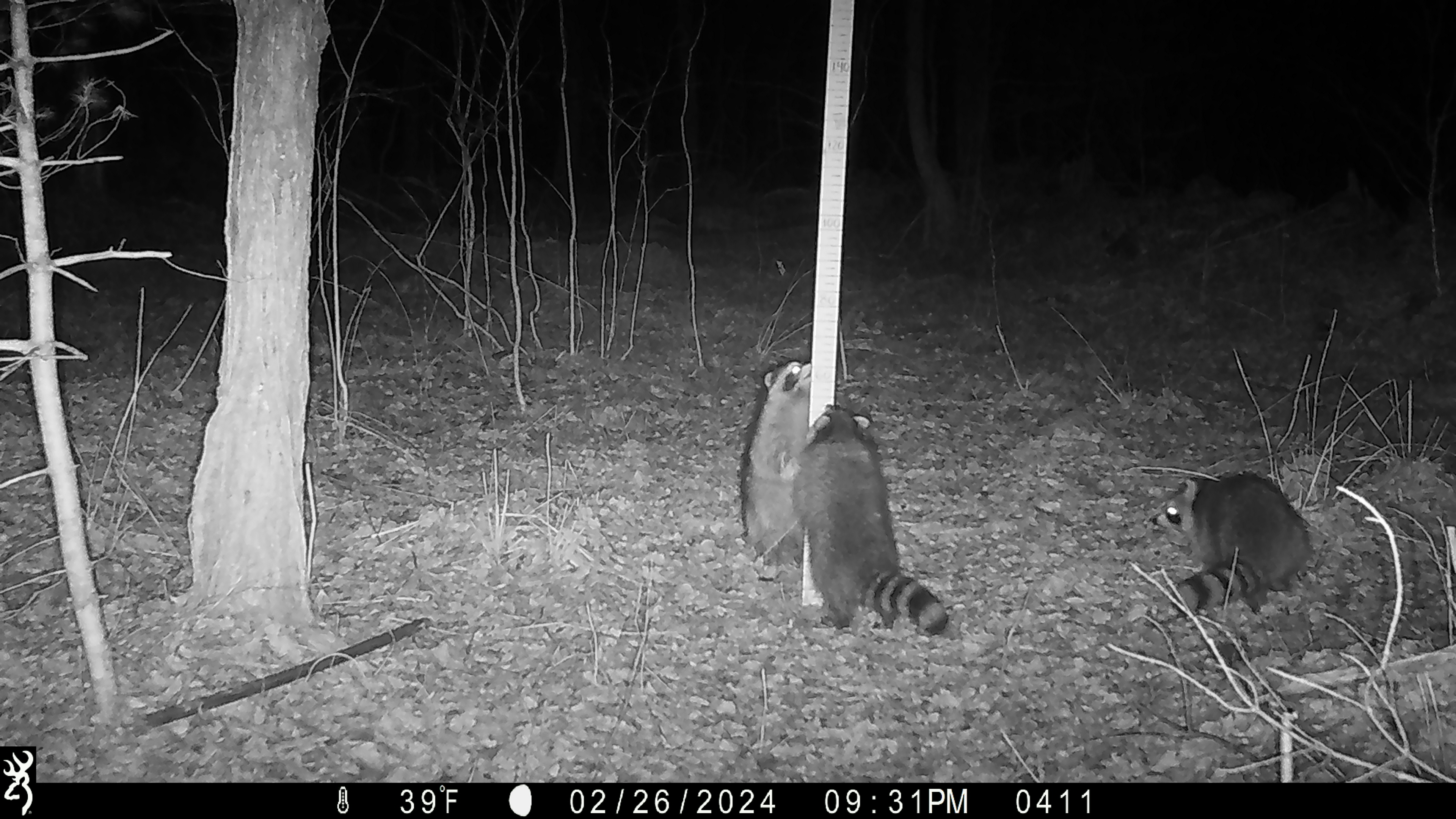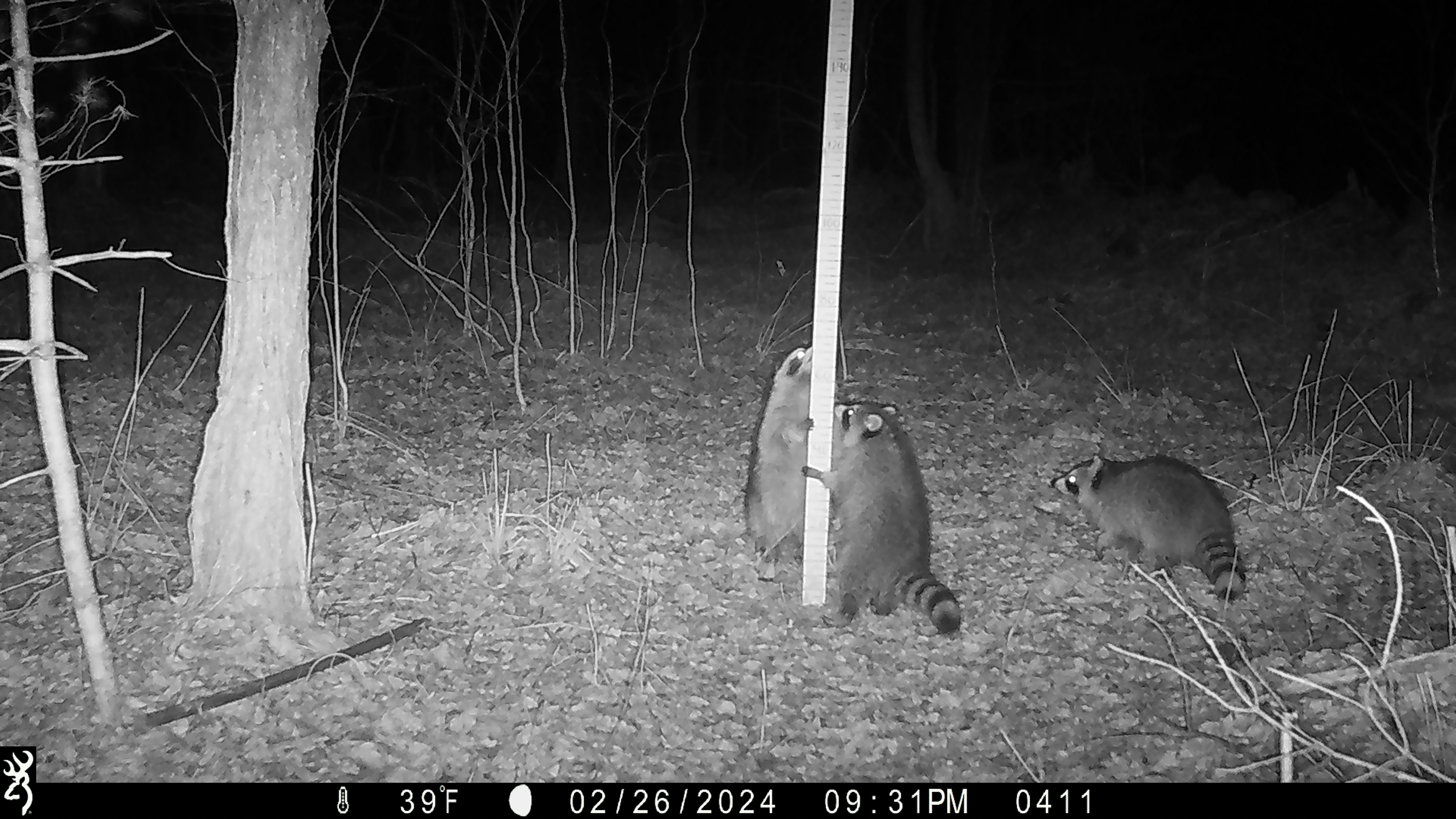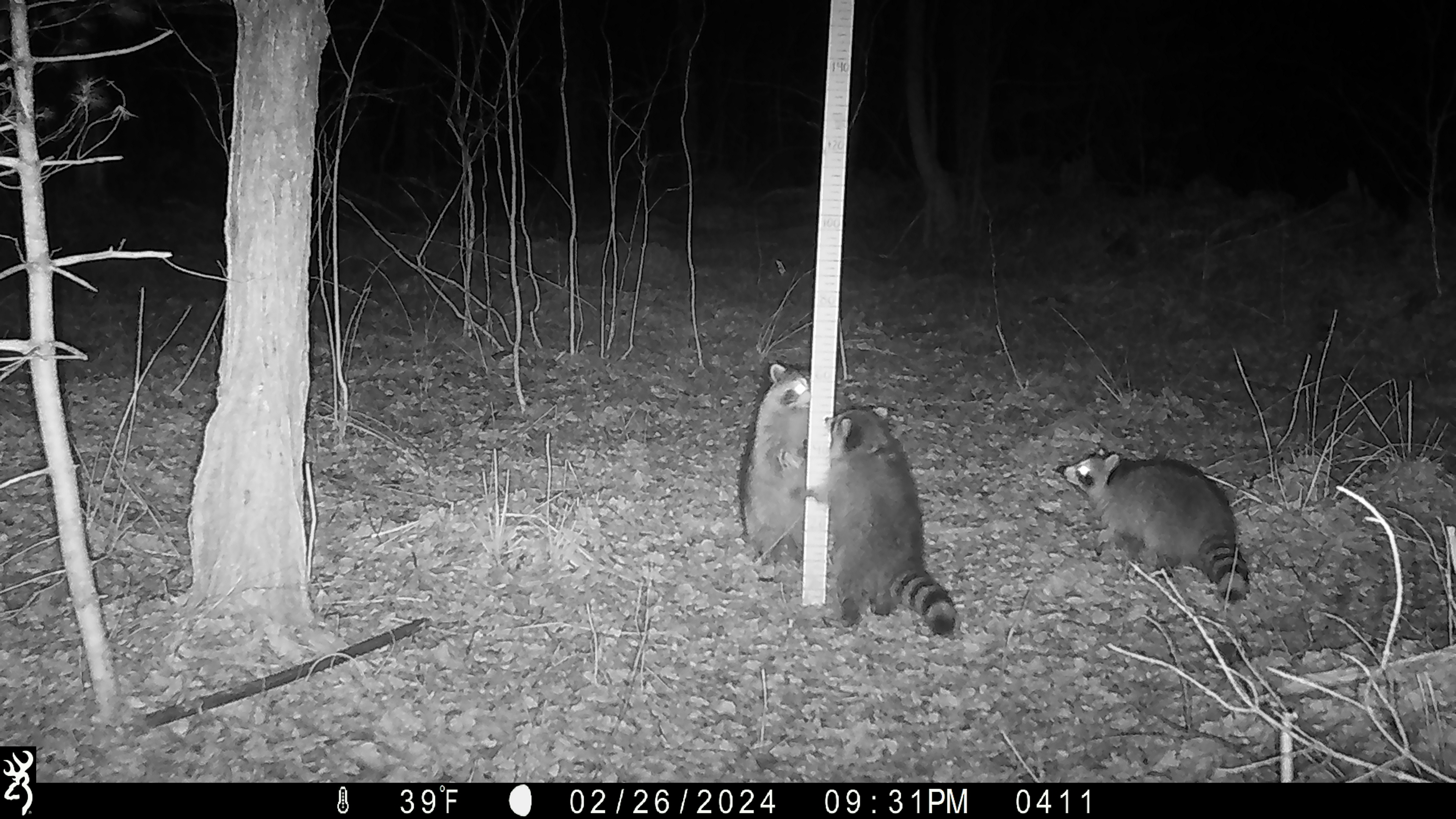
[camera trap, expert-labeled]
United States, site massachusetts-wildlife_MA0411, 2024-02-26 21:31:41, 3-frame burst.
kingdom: Animalia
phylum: Chordata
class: Mammalia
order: Carnivora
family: Procyonidae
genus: Procyon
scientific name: Procyon lotor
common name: raccoon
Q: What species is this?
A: Raccoon (Procyon lotor).